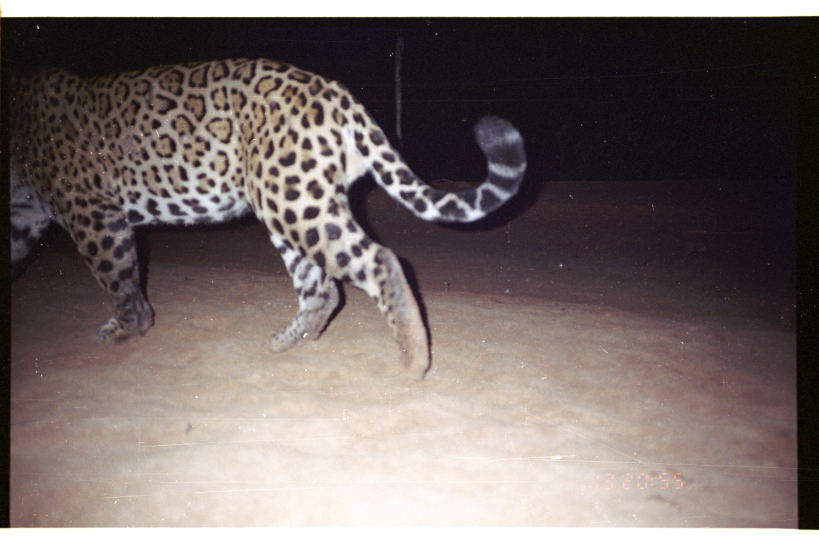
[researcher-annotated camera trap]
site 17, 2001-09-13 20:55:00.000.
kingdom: Animalia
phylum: Chordata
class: Mammalia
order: Carnivora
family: Felidae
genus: Panthera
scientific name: Panthera onca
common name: jaguar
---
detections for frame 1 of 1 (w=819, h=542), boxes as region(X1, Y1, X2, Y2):
panthera onca: region(4, 52, 528, 383)